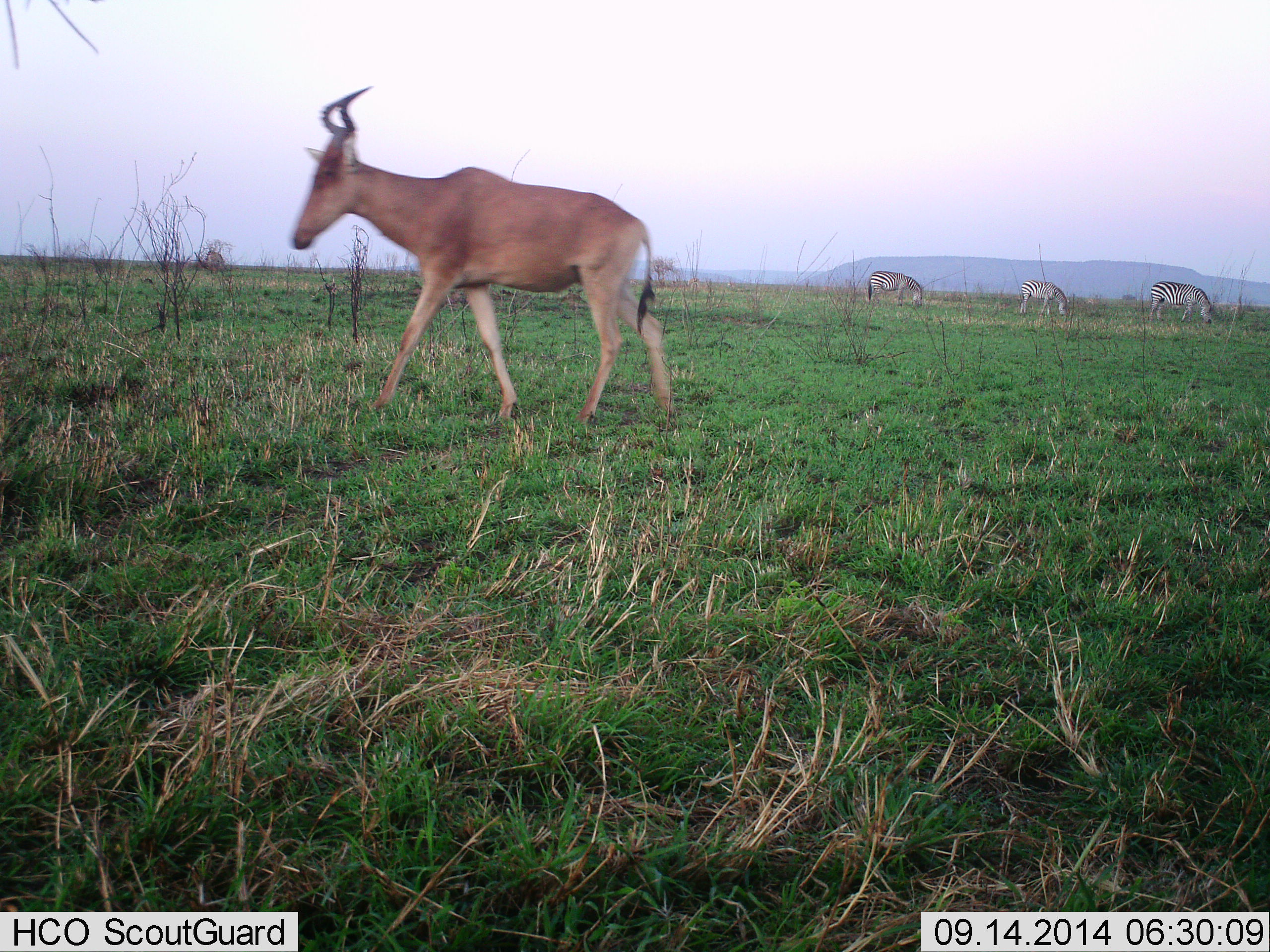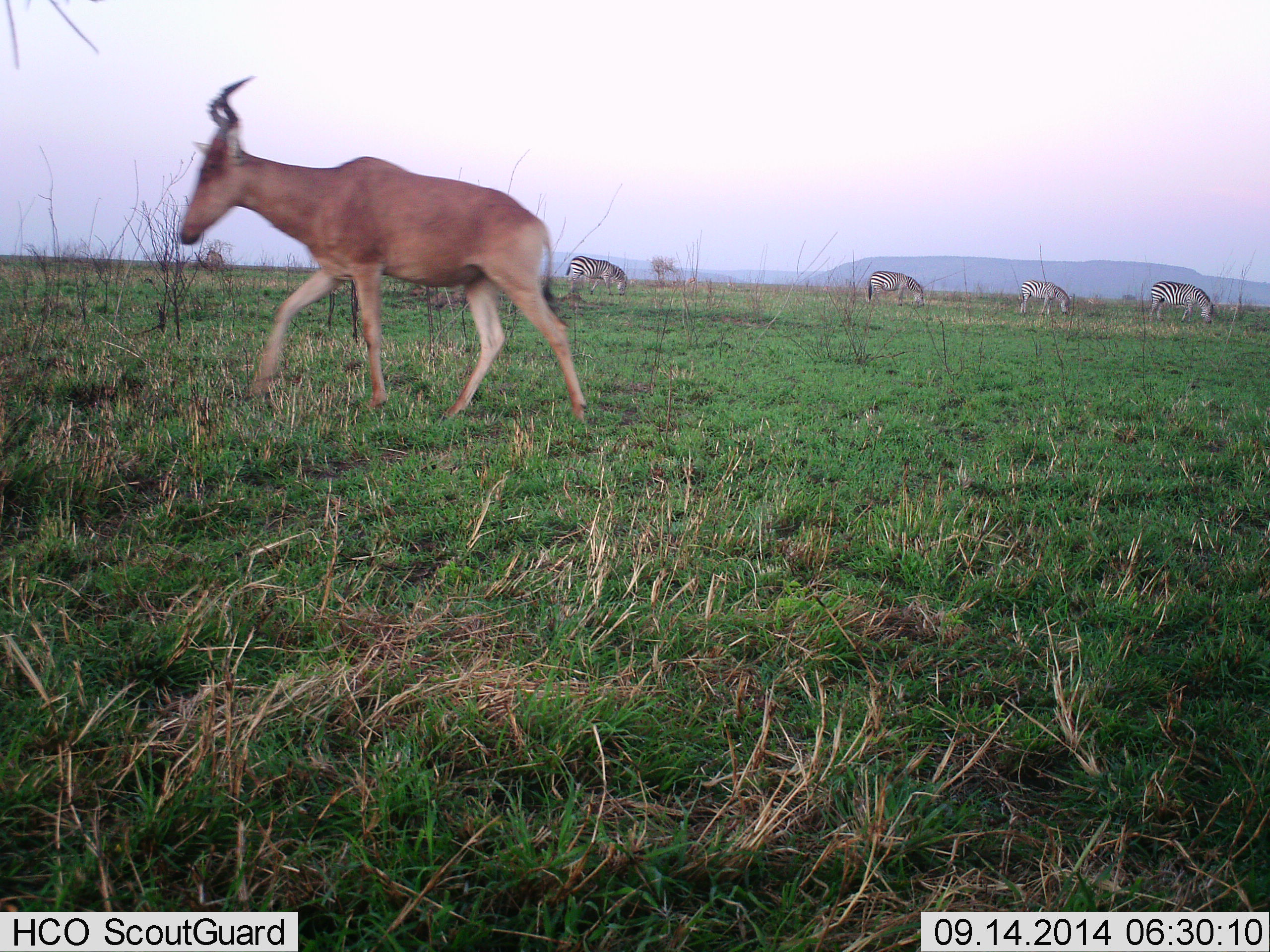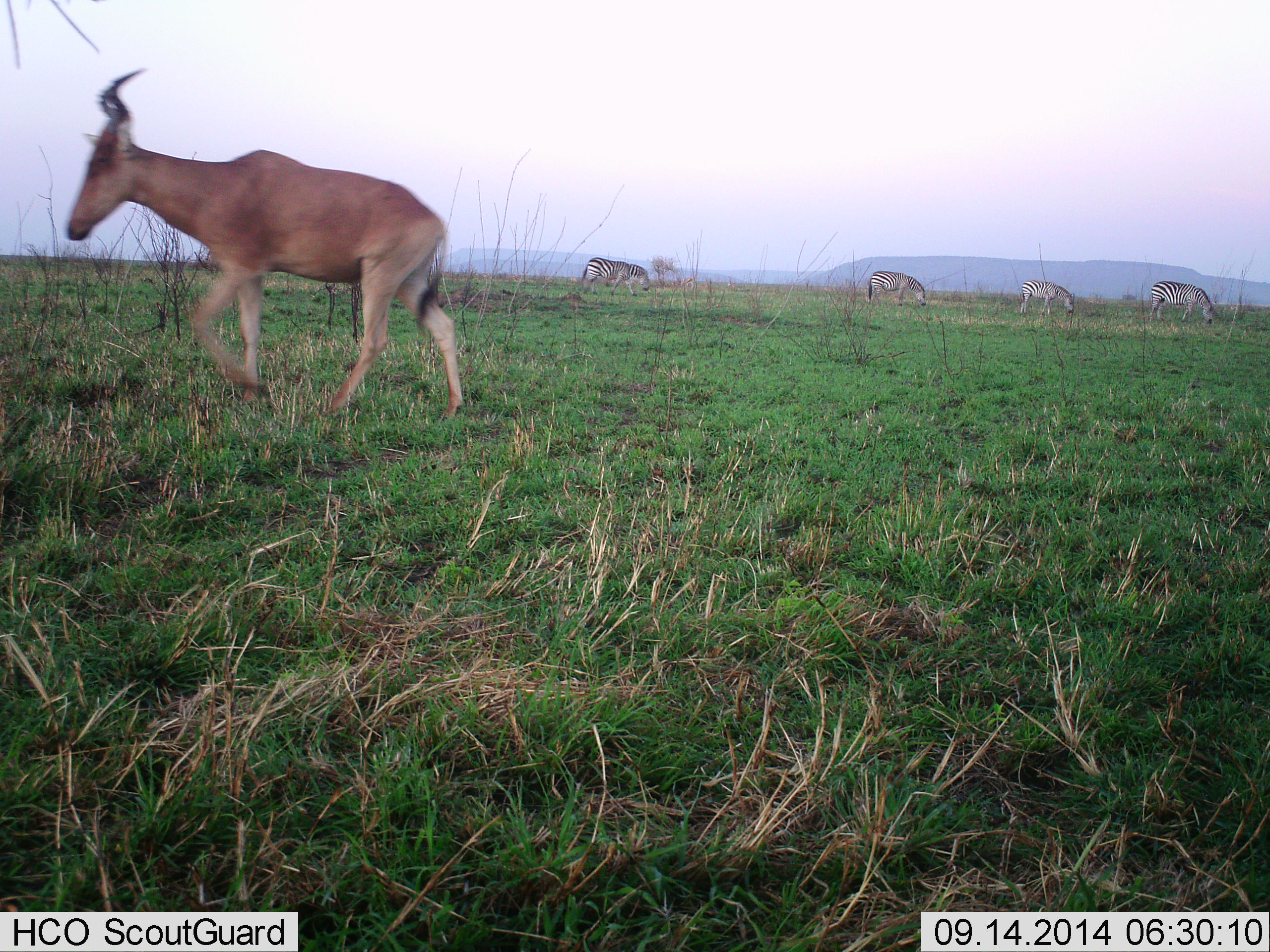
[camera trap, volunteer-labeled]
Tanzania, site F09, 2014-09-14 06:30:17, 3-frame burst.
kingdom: Animalia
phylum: Chordata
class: Mammalia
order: Artiodactyla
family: Bovidae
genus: Alcelaphus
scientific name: Alcelaphus buselaphus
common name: hartebeest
Hartebeest (Alcelaphus buselaphus), count 1. Behavior (volunteer vote fractions): standing 8%, resting 0%, moving 100%, interacting 0%. Young present (vote fraction): 0%. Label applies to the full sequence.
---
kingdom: Animalia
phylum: Chordata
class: Mammalia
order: Perissodactyla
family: Equidae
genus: Equus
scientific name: Equus quagga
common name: plains zebra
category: zebra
Zebra (plains zebra) (Equus quagga), count 4. Behavior (volunteer vote fractions): standing 17%, resting 0%, moving 8%, interacting 0%. Young present (vote fraction): 0%. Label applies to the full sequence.